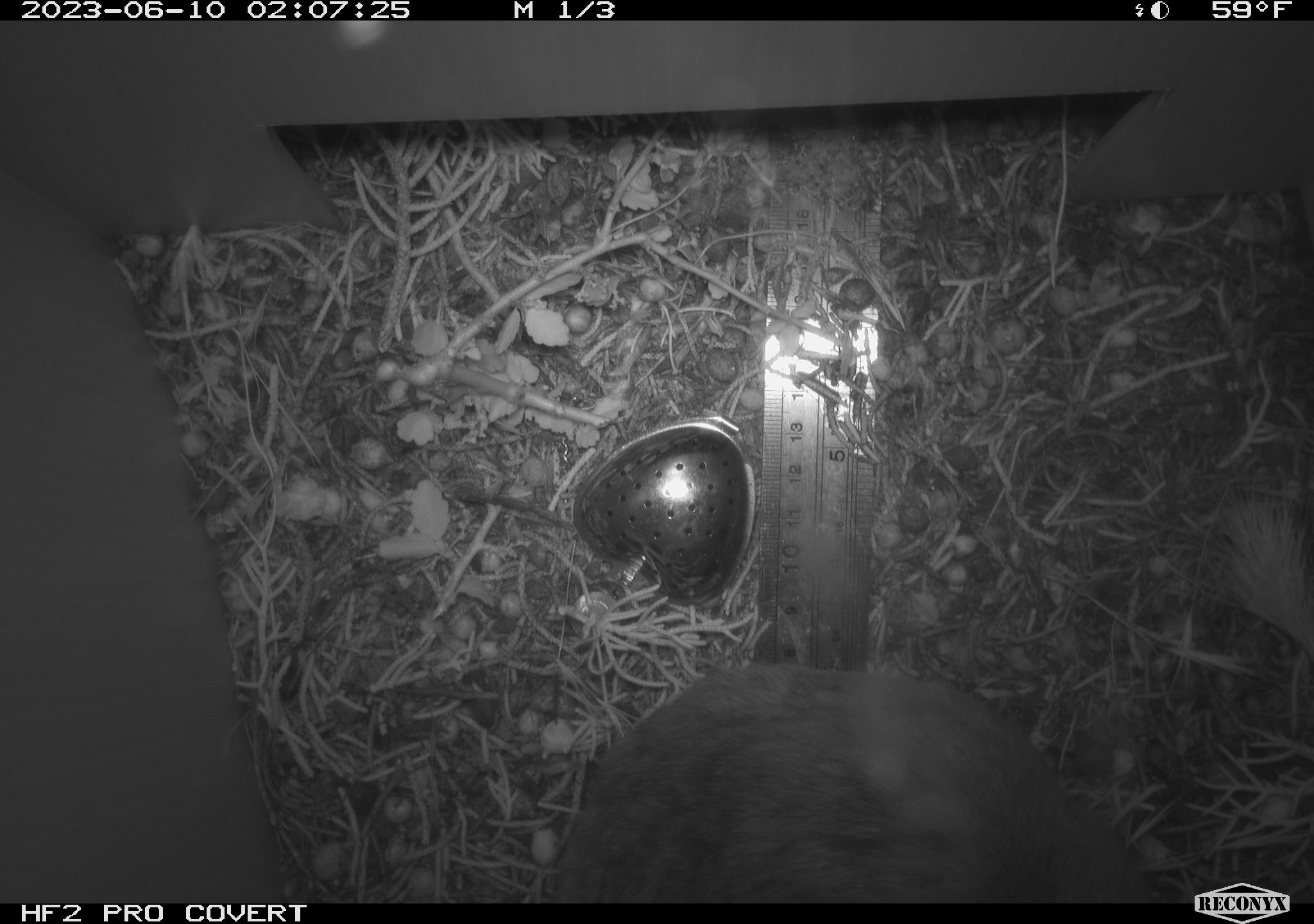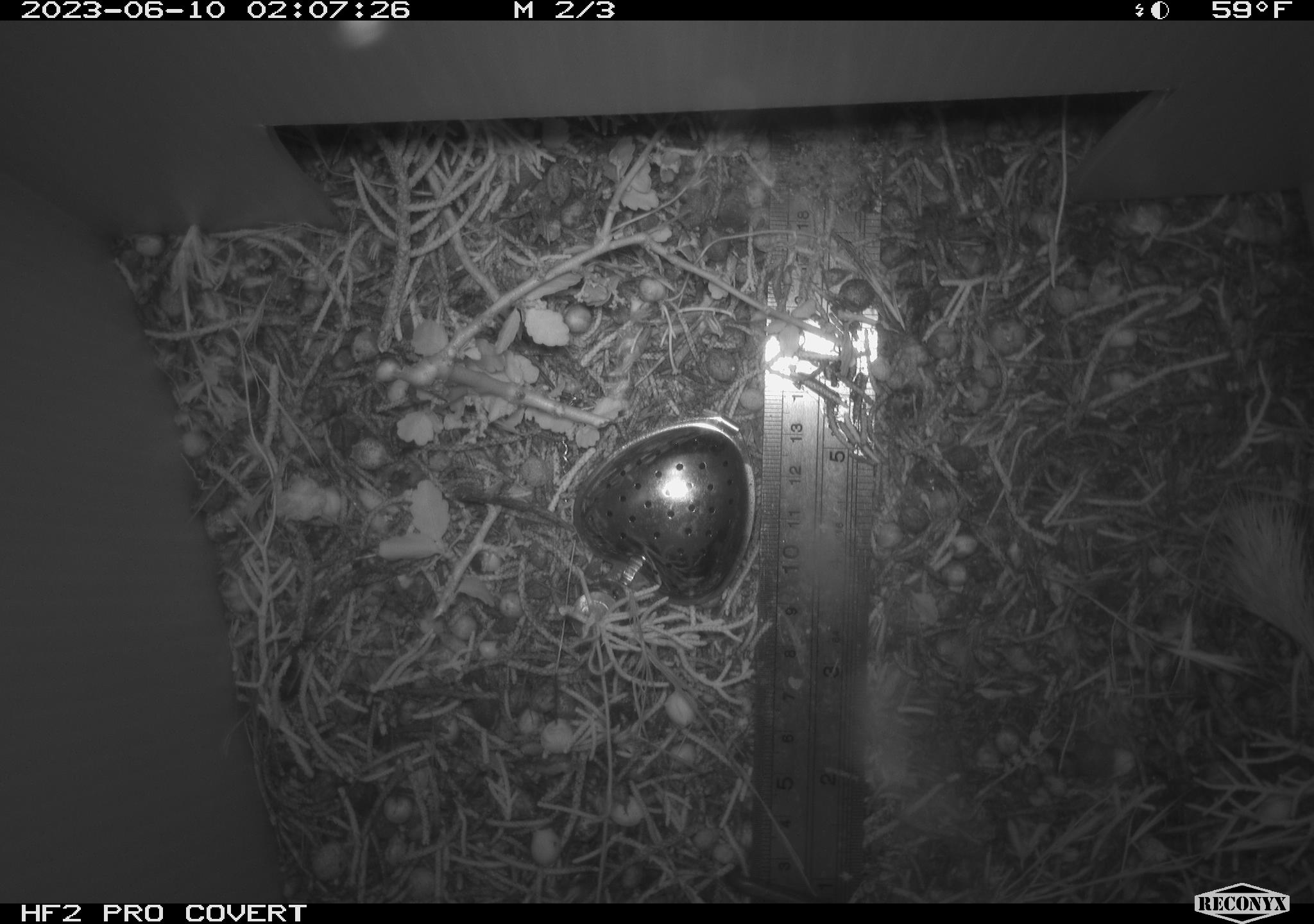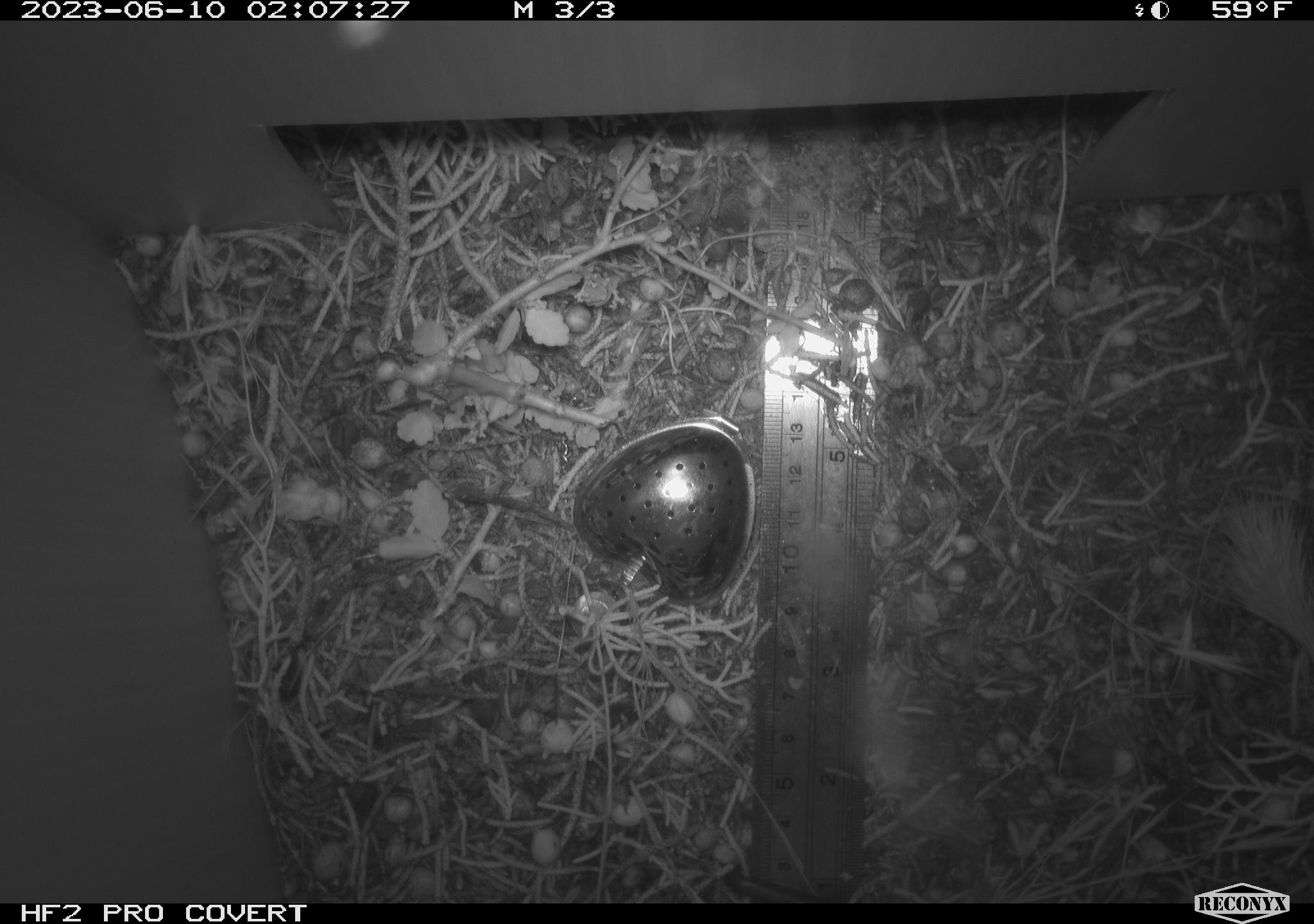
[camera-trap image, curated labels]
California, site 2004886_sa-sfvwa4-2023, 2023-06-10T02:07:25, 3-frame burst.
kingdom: Animalia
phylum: Chordata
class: Mammalia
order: Rodentia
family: Cricetidae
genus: Neotoma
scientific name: Neotoma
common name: pack rat or woodrat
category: neotoma species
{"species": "neotoma species (pack rat or woodrat) (Neotoma)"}